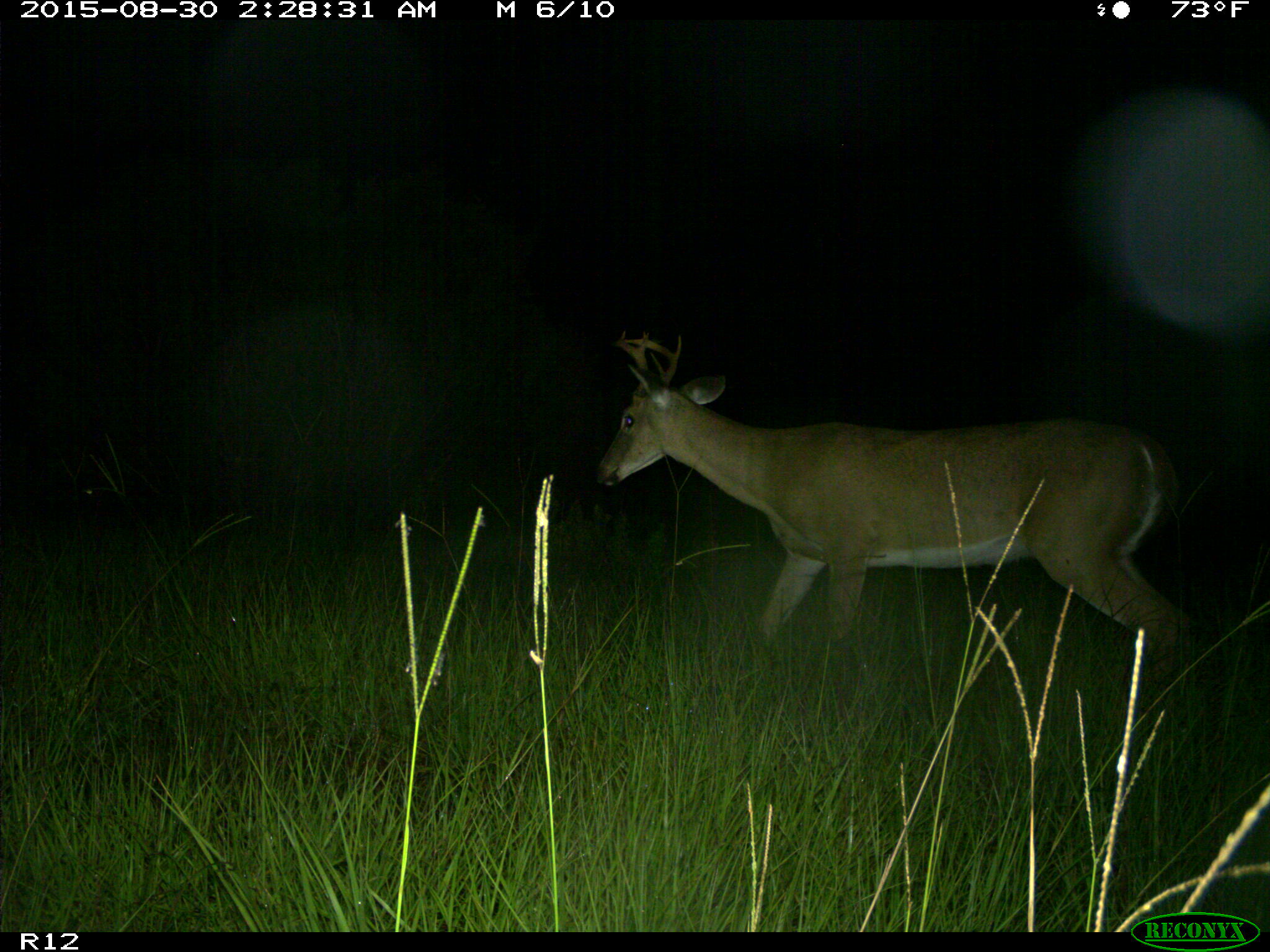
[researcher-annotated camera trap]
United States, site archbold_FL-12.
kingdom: Animalia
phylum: Chordata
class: Mammalia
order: Artiodactyla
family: Cervidae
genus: Odocoileus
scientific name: Odocoileus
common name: deer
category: unidentified deer